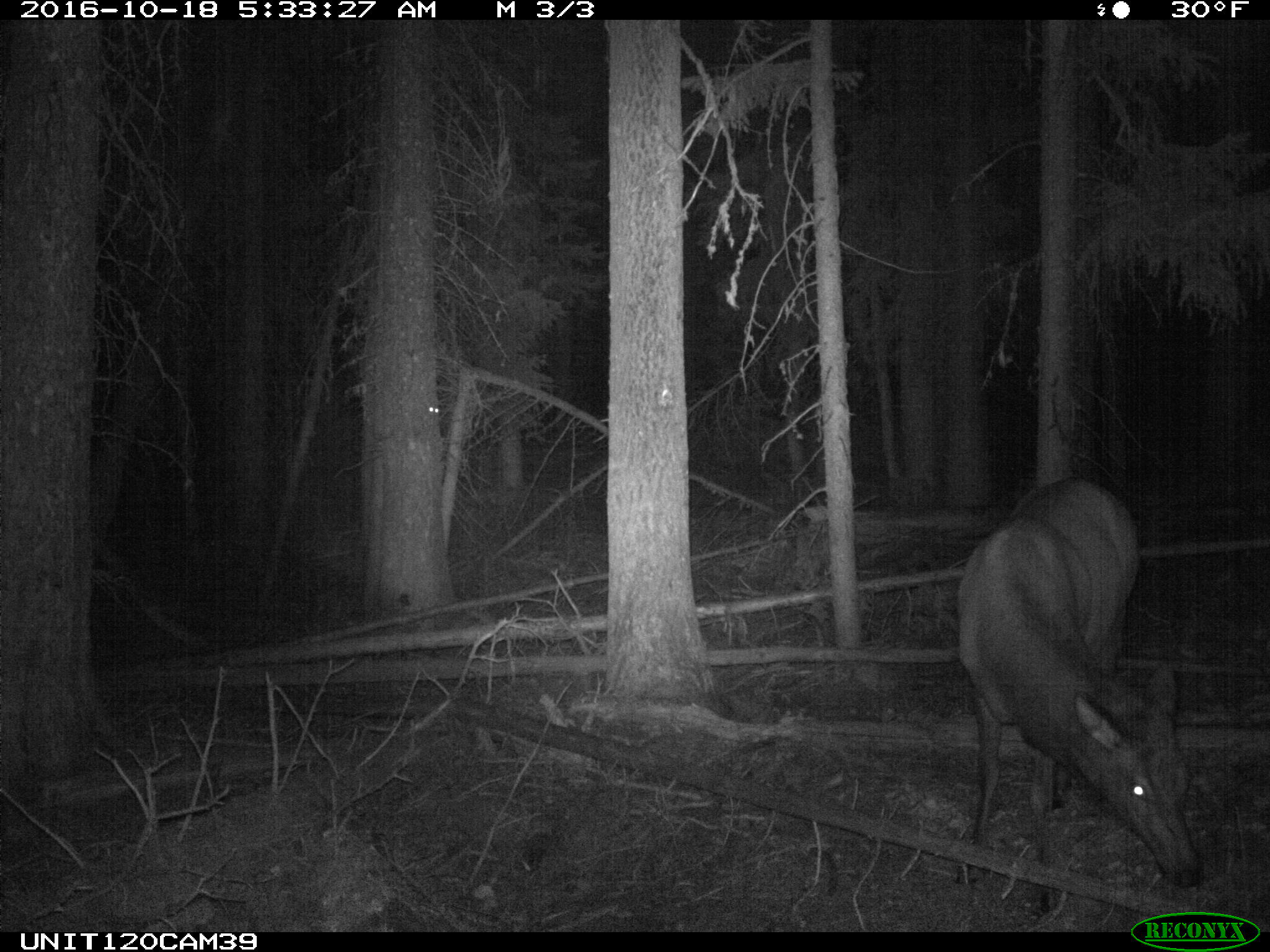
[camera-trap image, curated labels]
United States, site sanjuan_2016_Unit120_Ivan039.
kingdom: Animalia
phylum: Chordata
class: Mammalia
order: Artiodactyla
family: Cervidae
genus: Cervus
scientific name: Cervus elaphus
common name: red deer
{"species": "Cervus elaphus (red deer)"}